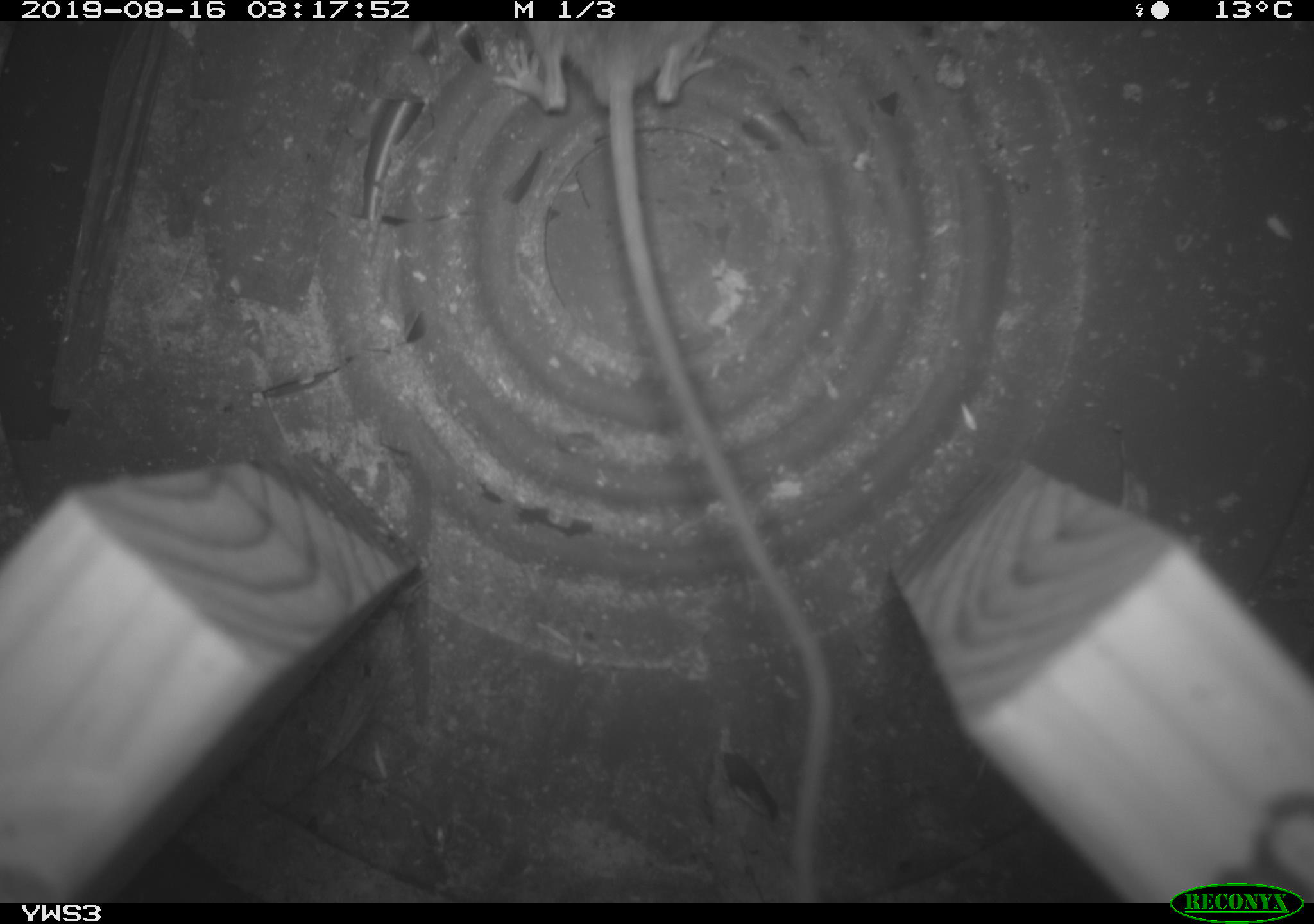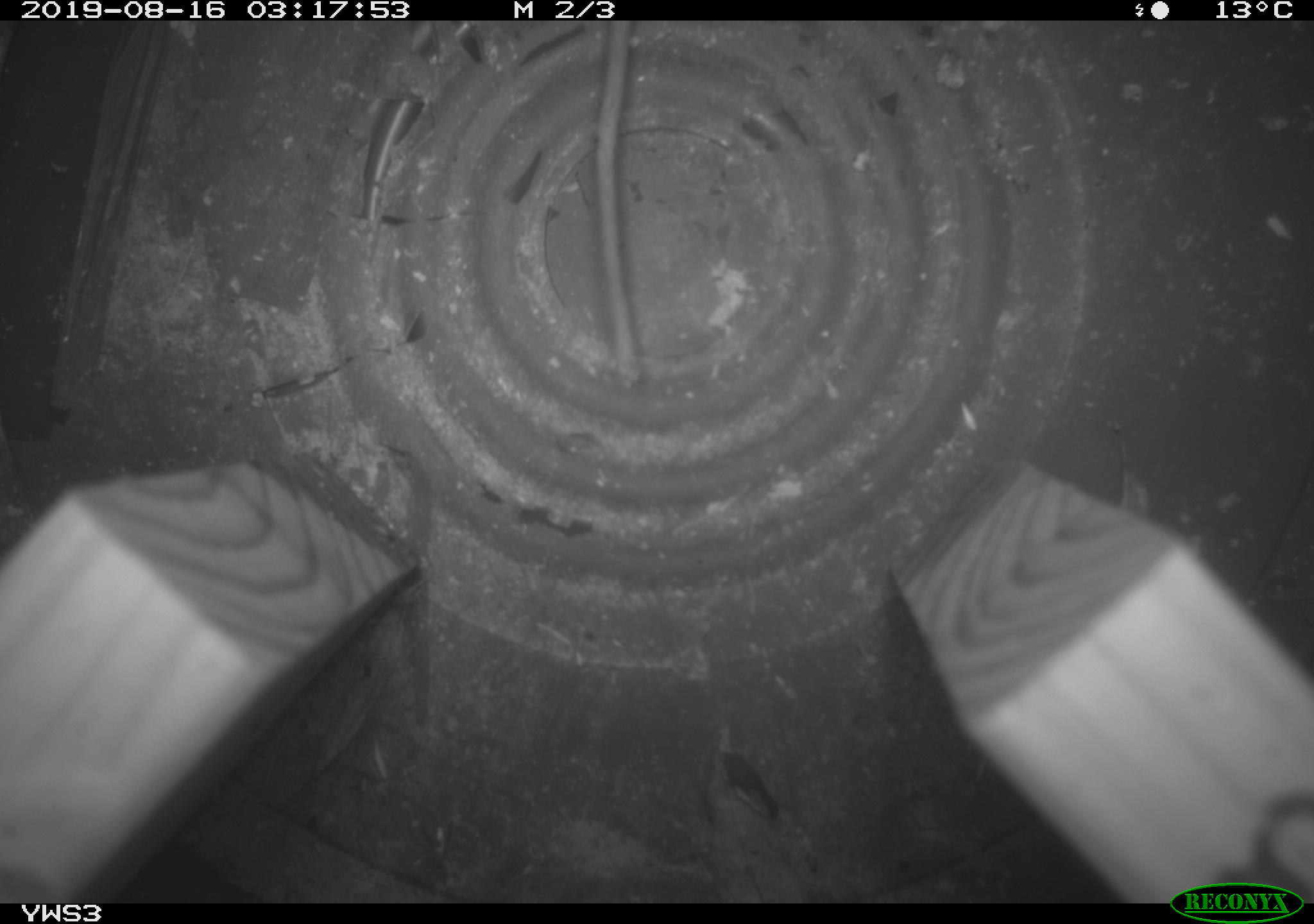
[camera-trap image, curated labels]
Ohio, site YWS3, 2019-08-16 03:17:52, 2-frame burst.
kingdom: Animalia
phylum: Chordata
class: Mammalia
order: Rodentia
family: Zapodidae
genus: Napaeozapus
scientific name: Napaeozapus insignis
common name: woodland jumping mouse